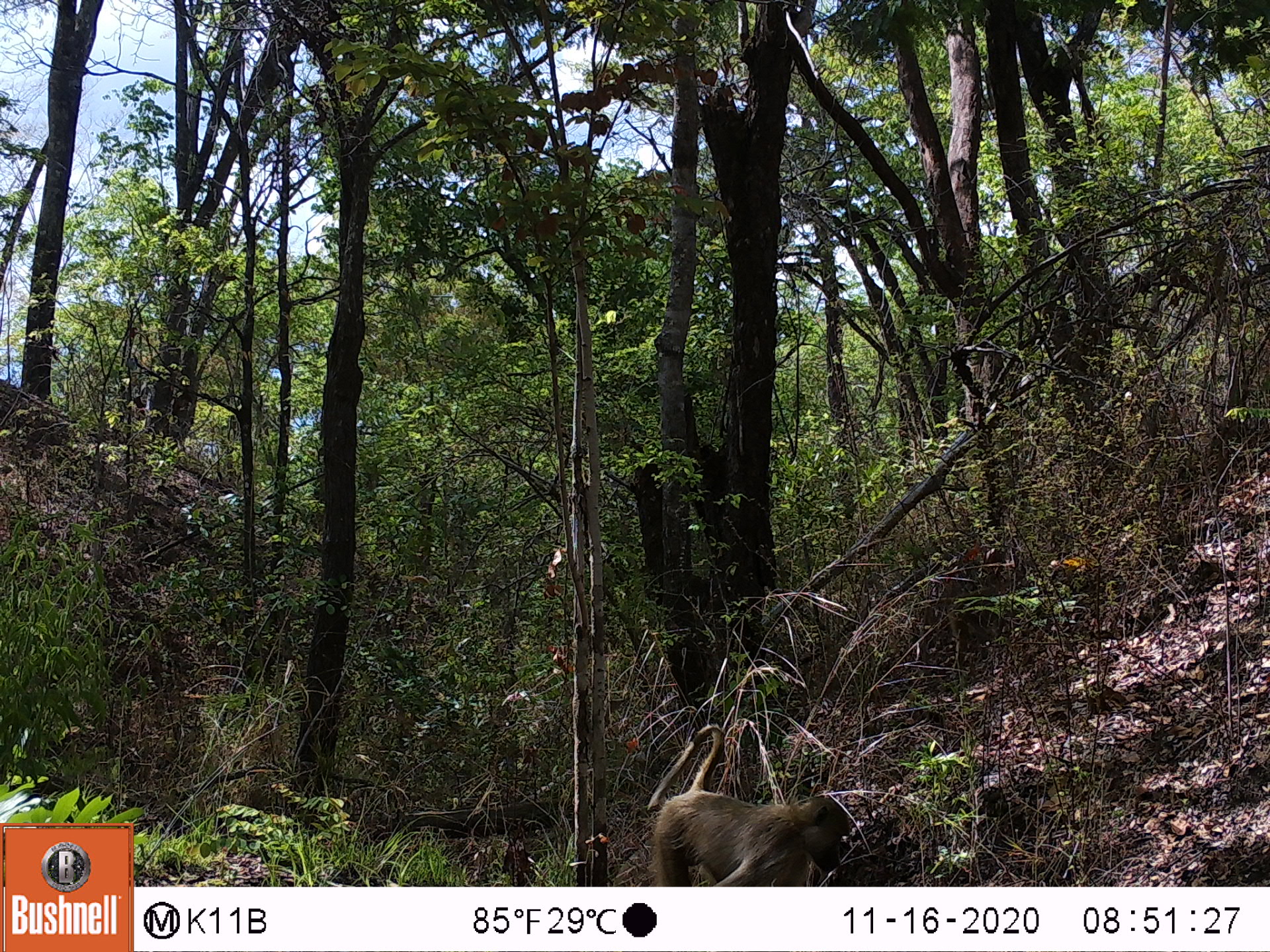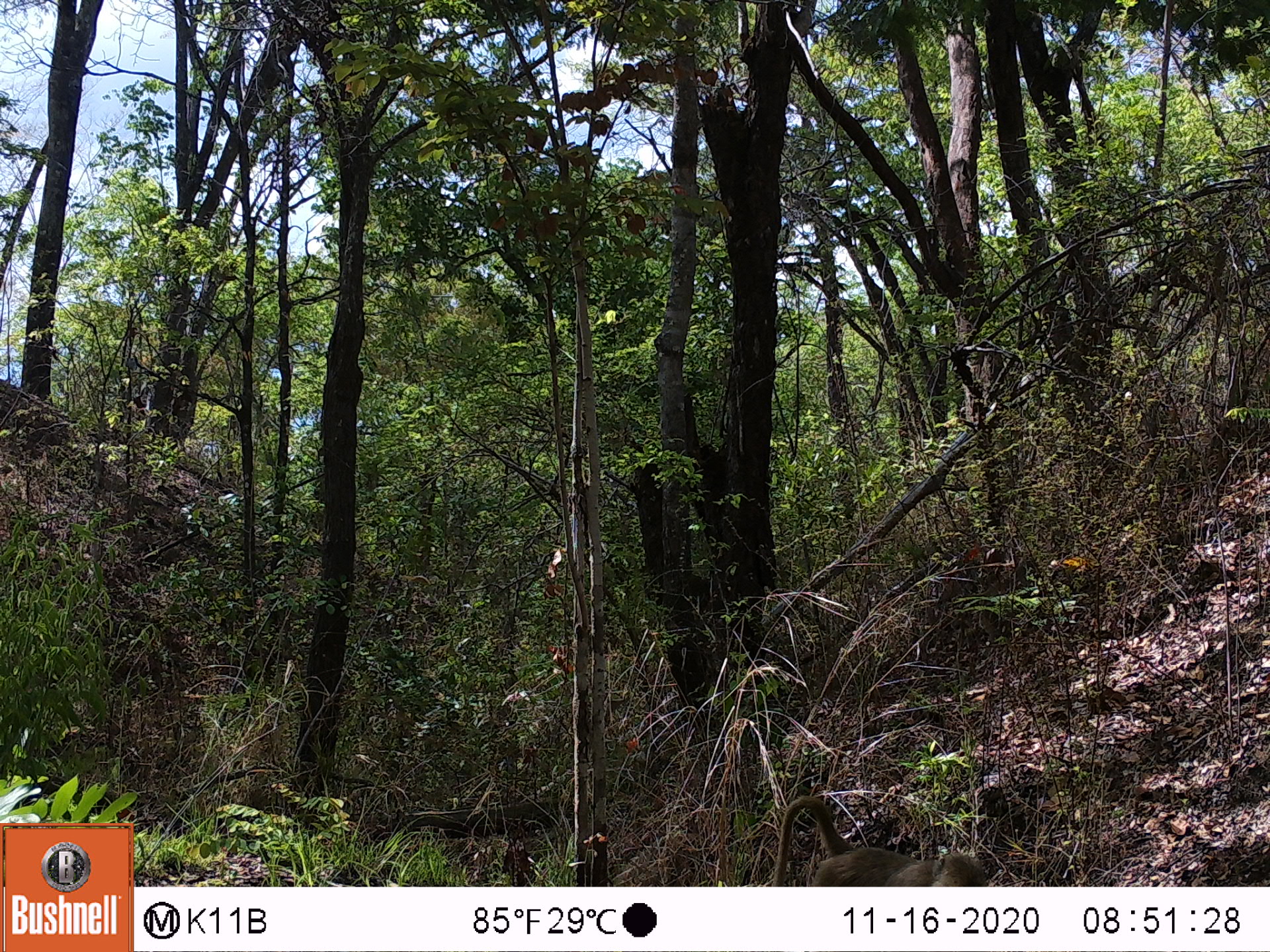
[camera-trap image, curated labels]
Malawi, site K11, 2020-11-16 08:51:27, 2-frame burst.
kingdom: Animalia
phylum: Chordata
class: Mammalia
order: Primates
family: Cercopithecidae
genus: Papio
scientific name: Papio cynocephalus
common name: yellow baboon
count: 1